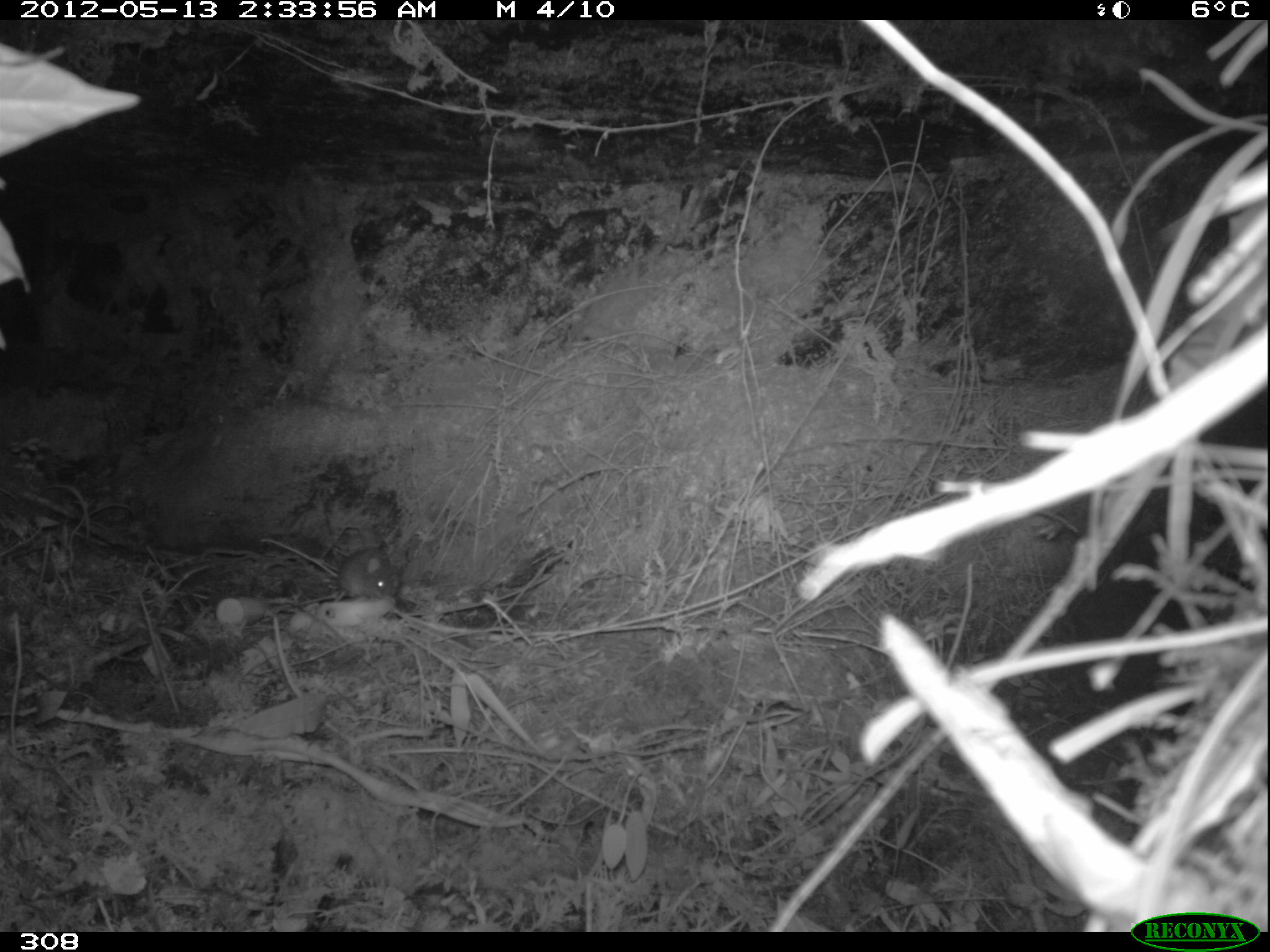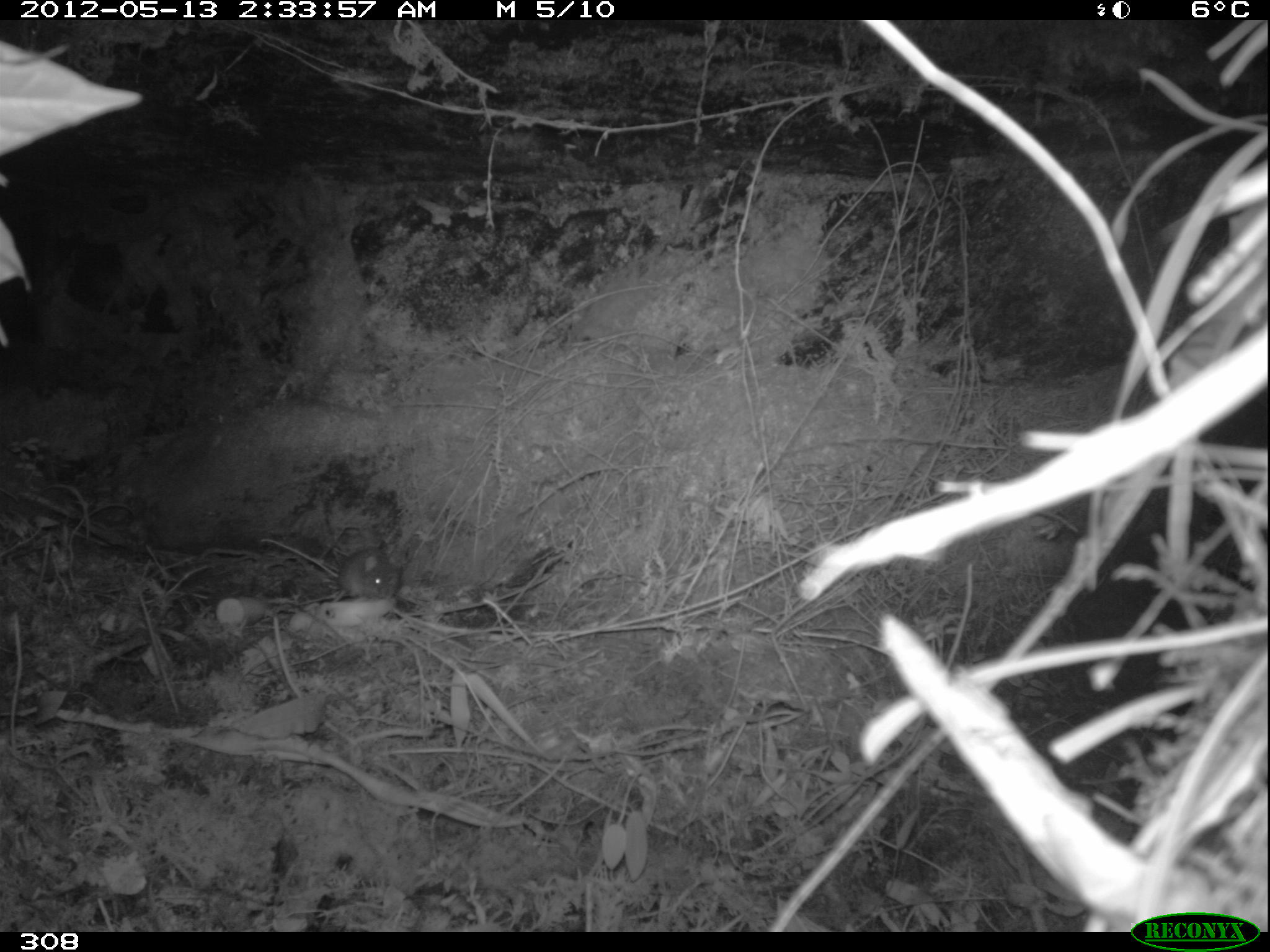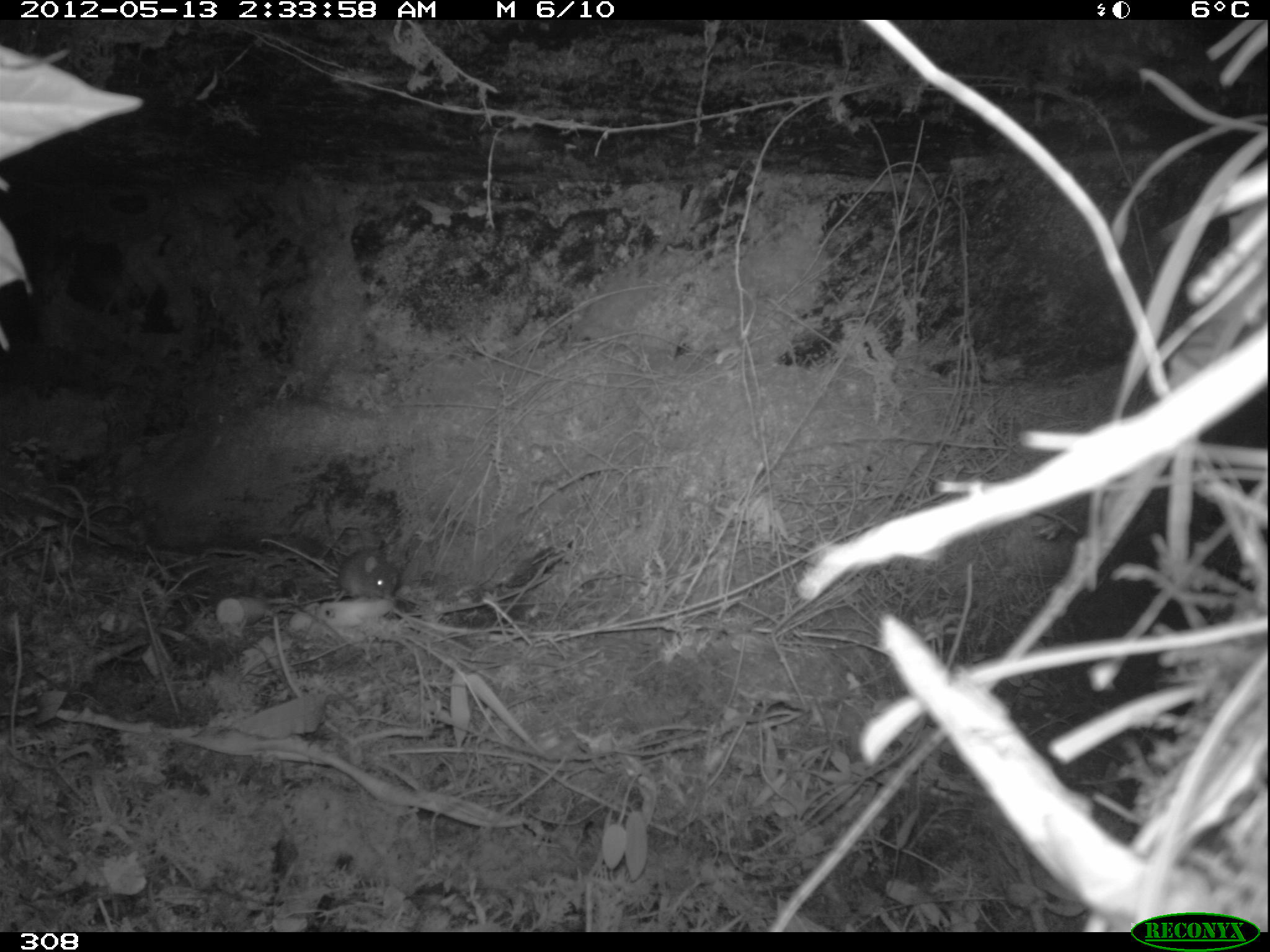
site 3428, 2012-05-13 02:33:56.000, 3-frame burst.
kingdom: Animalia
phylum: Chordata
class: Mammalia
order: Rodentia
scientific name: Rodentia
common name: rodents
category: unknown rodent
Unknown rodent (rodents) (Rodentia).